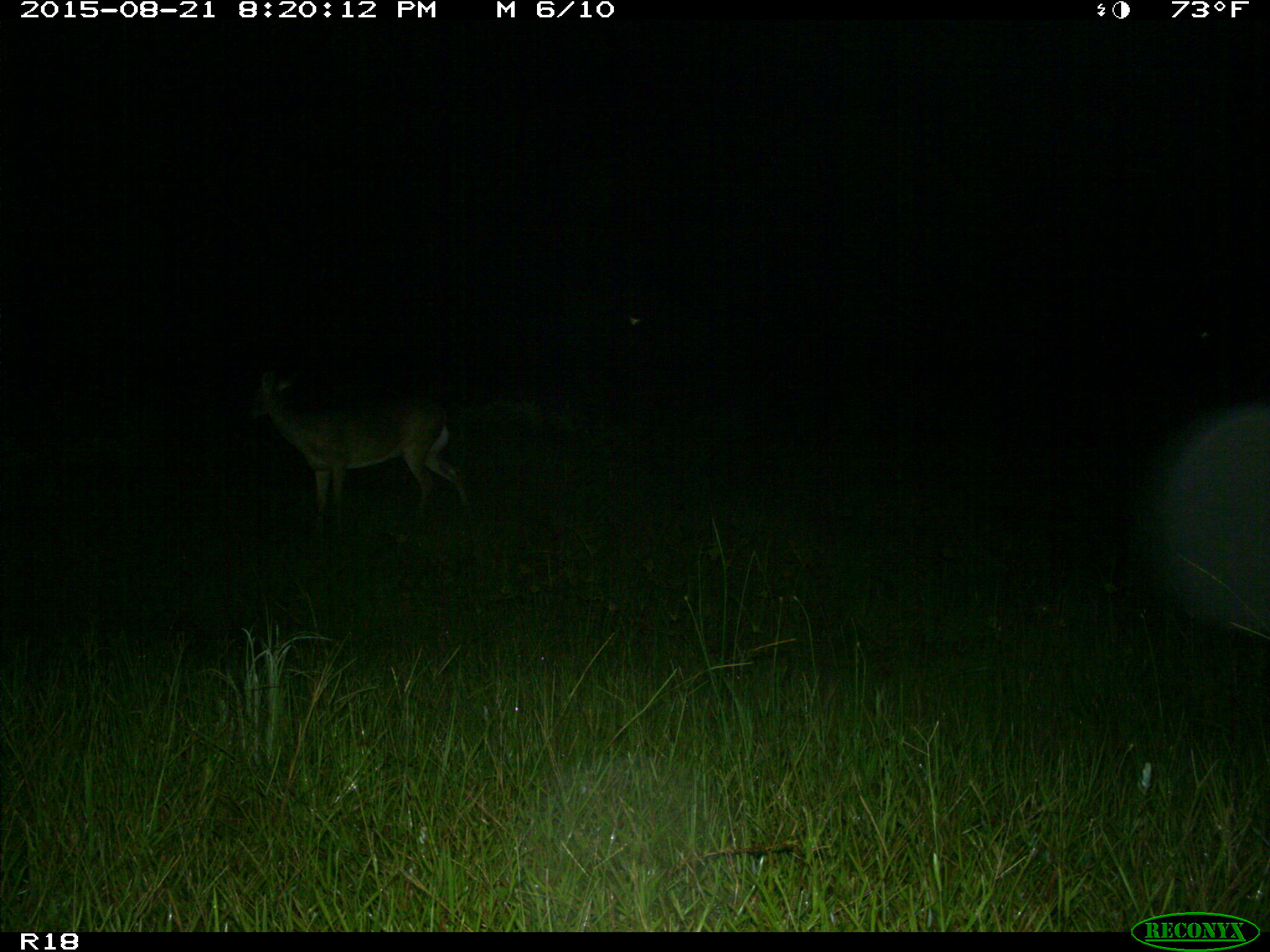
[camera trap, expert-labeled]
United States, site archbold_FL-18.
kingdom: Animalia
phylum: Chordata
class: Mammalia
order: Artiodactyla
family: Cervidae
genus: Odocoileus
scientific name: Odocoileus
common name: deer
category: unidentified deer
Unidentified deer (deer) (Odocoileus).